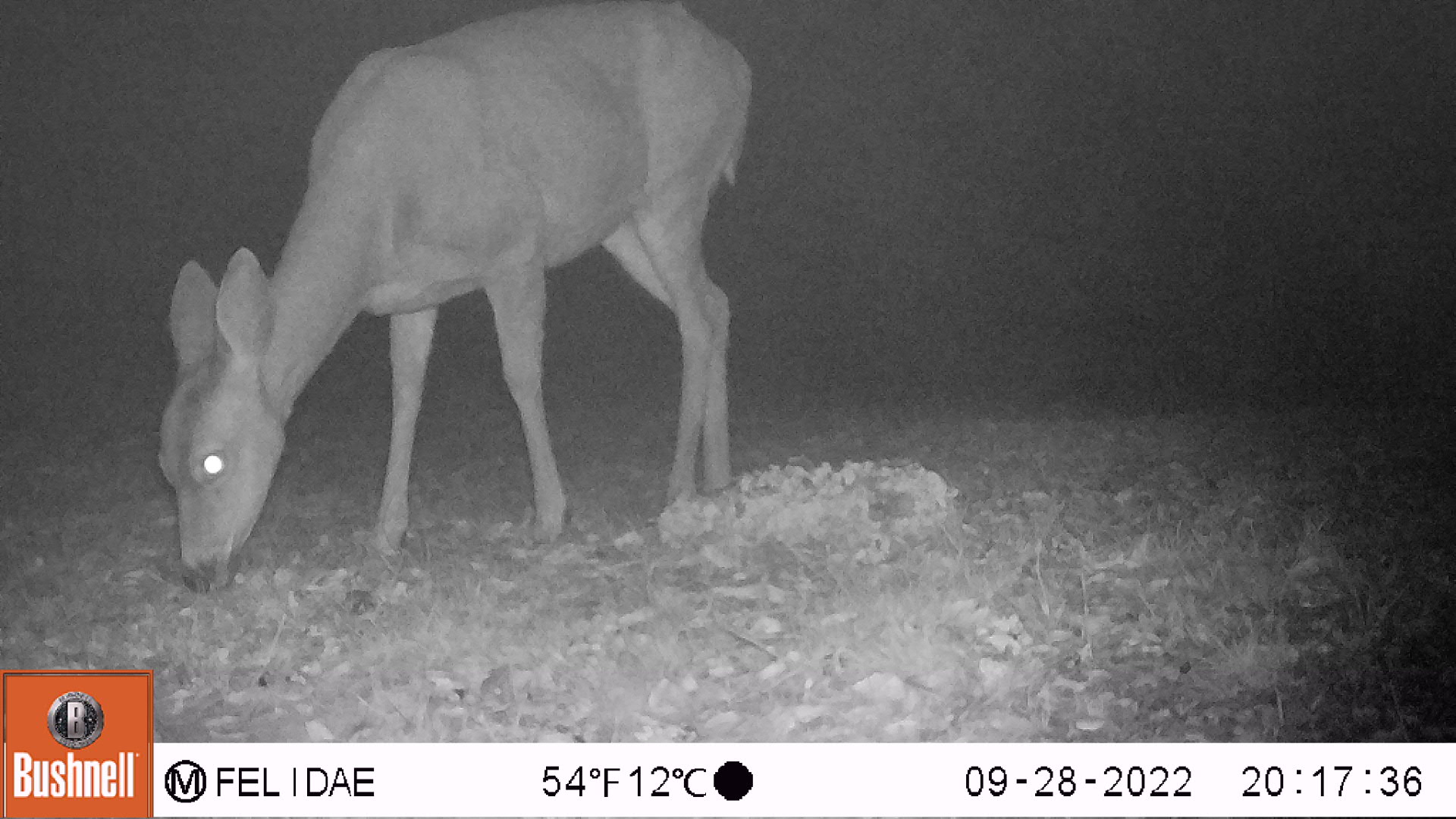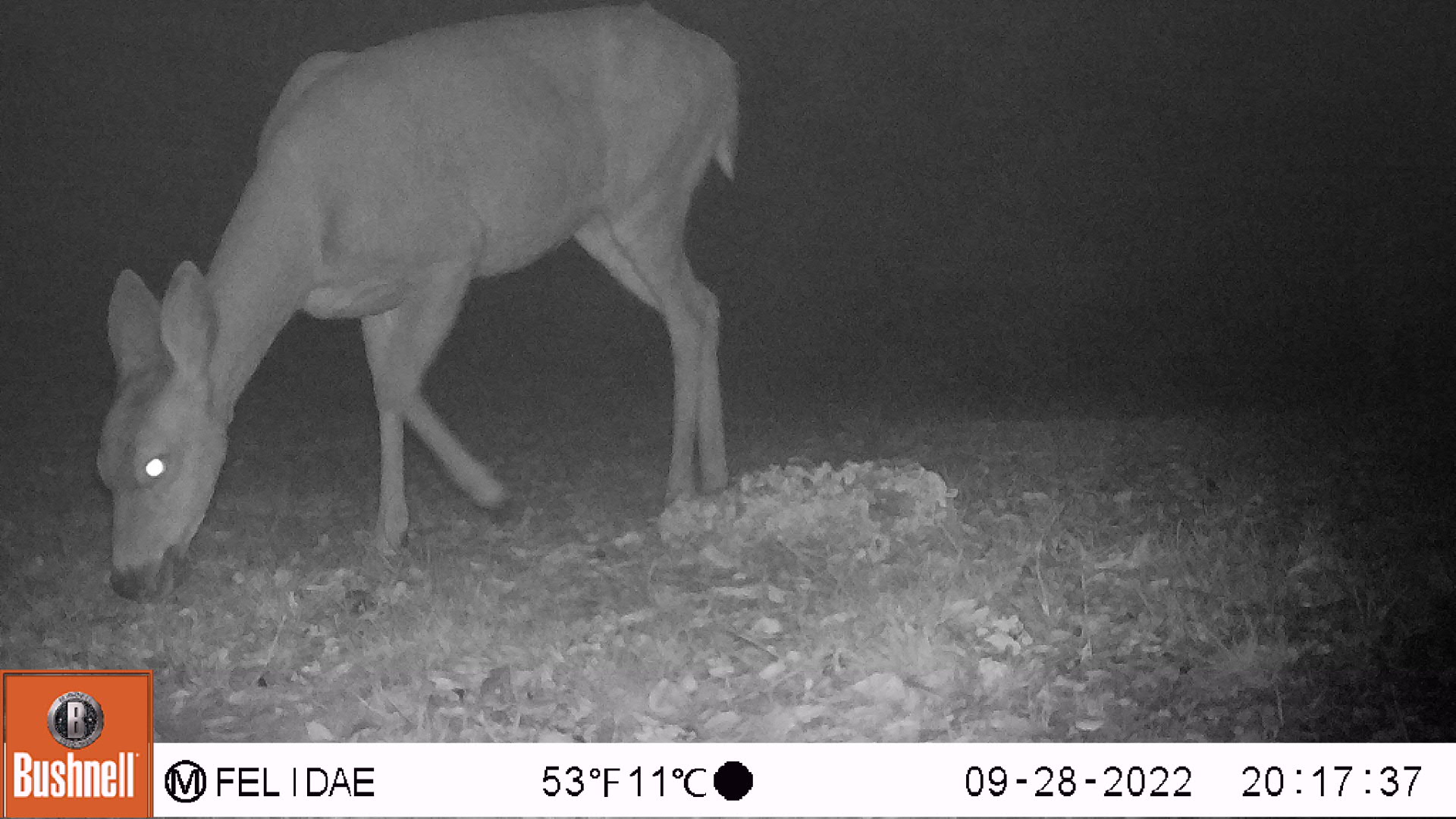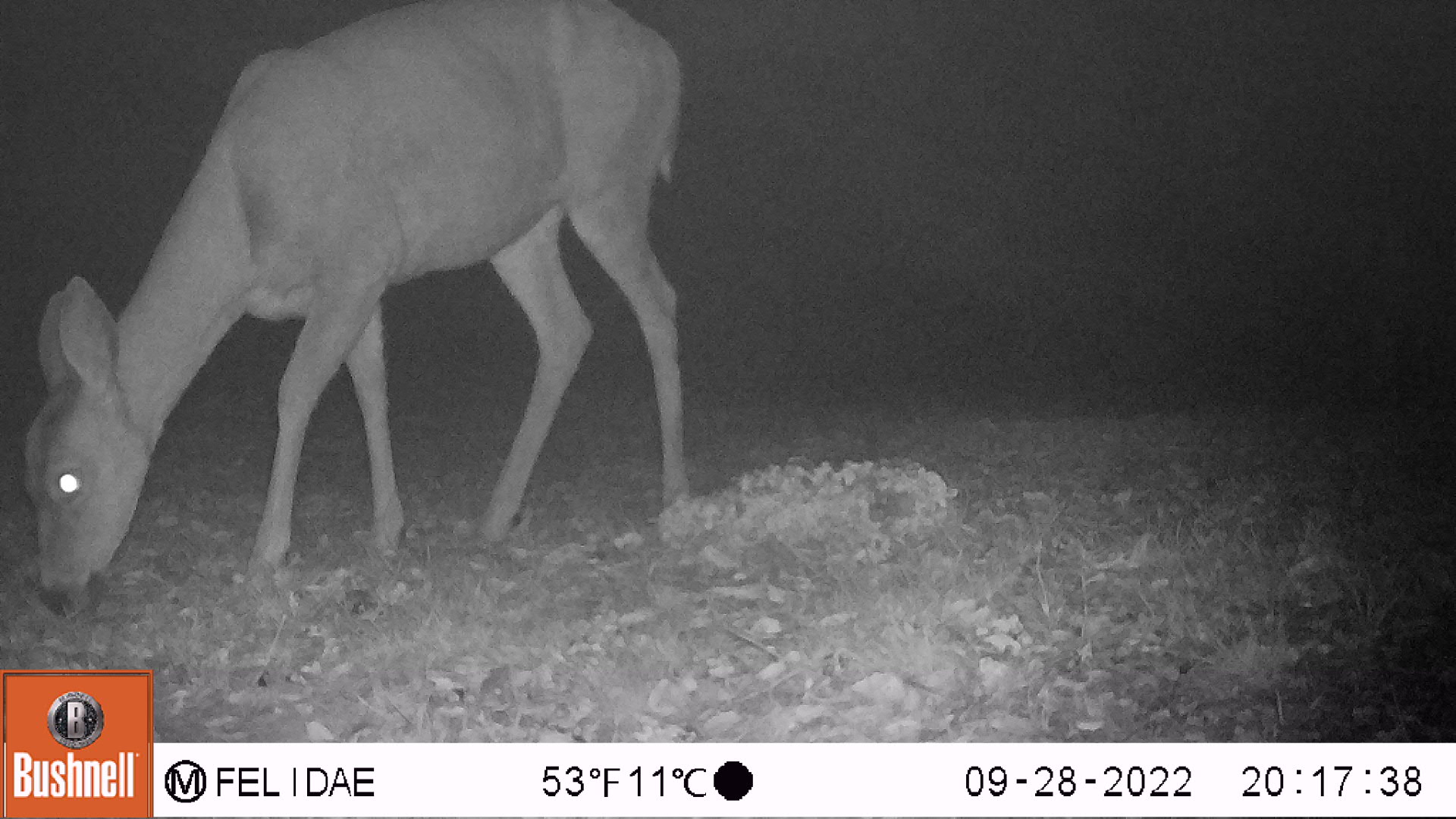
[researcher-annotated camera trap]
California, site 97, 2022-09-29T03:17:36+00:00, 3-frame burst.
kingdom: Animalia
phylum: Chordata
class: Mammalia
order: Artiodactyla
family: Cervidae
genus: Odocoileus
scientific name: Odocoileus hemionus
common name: mule deer